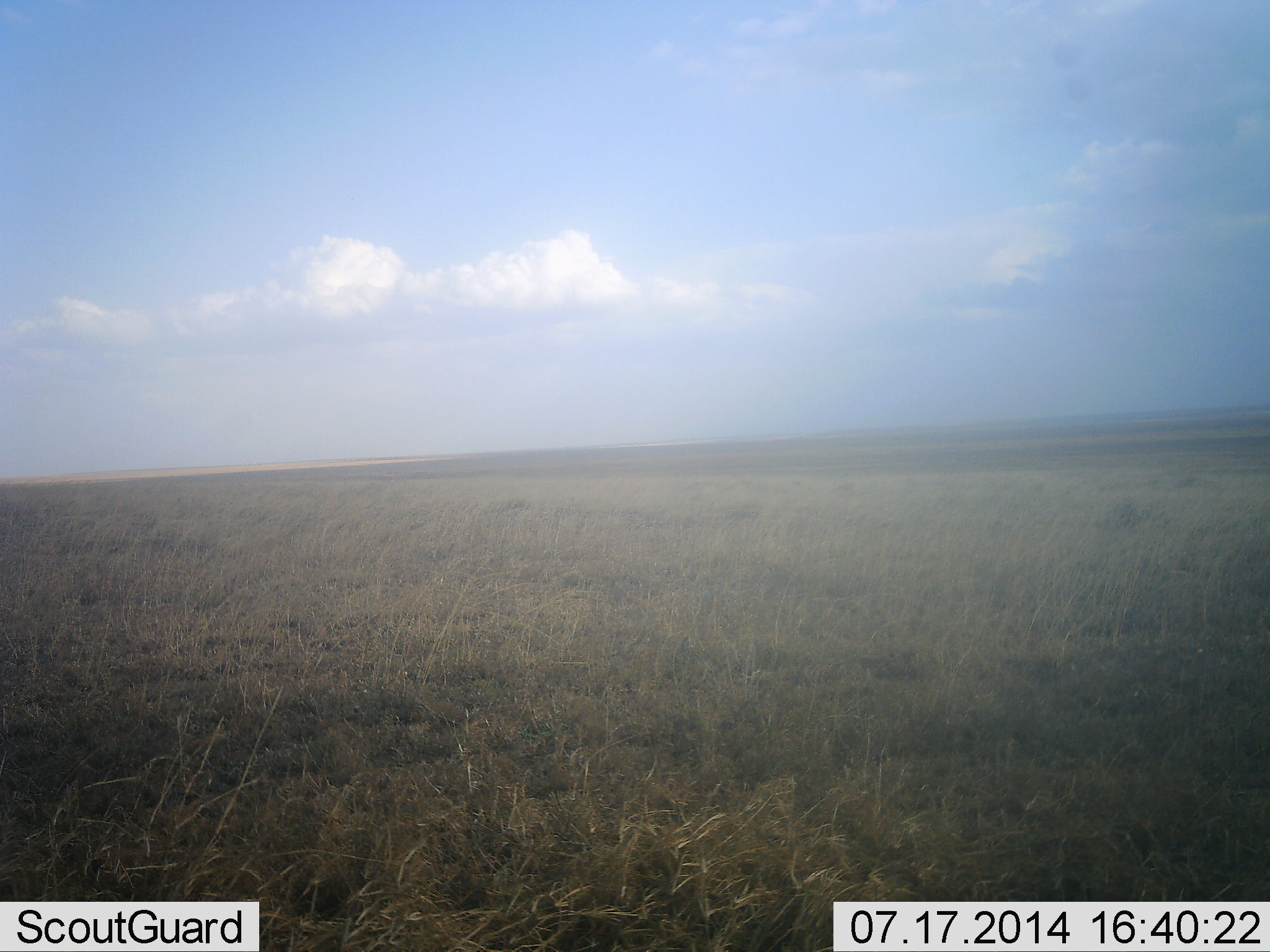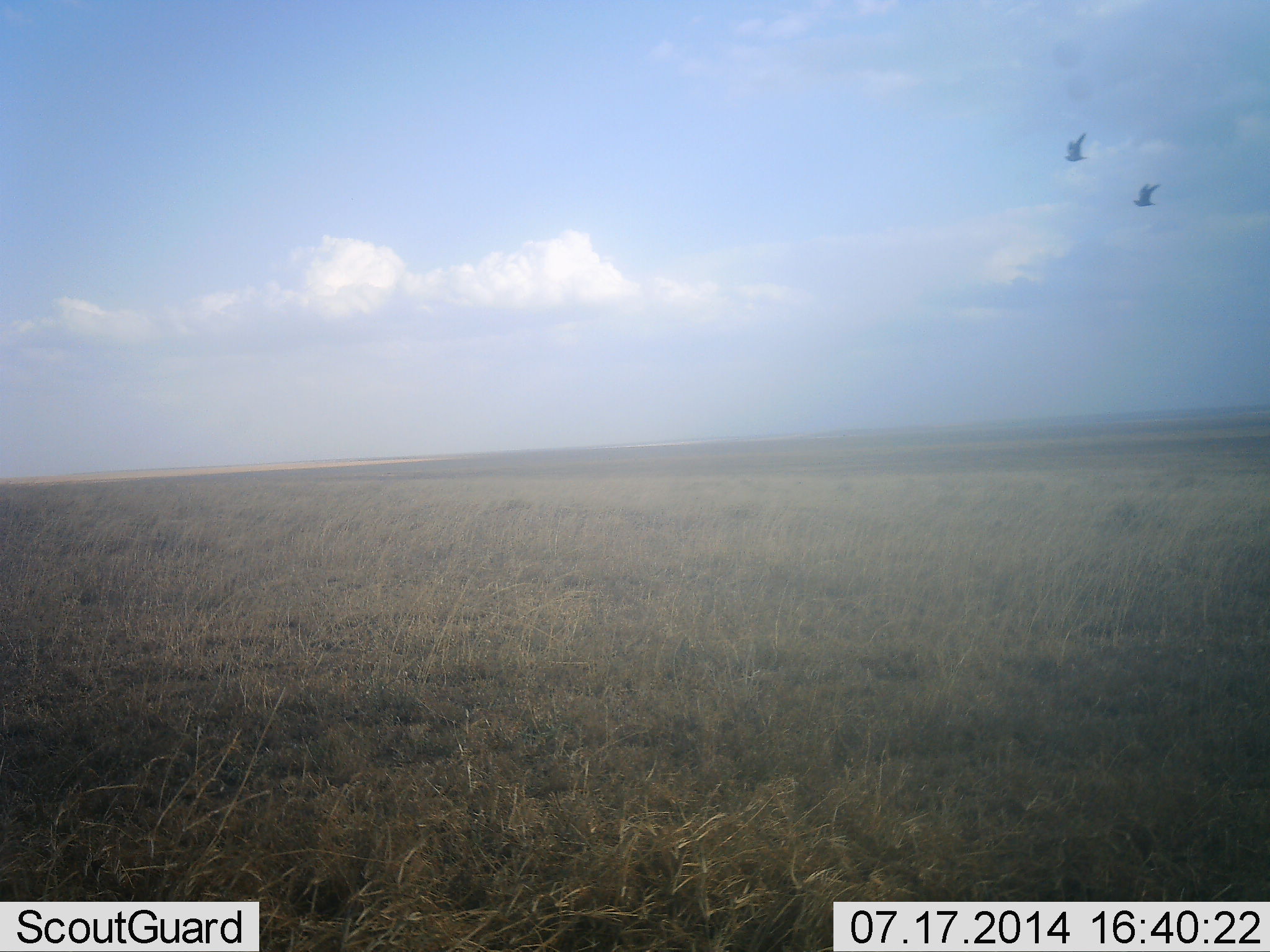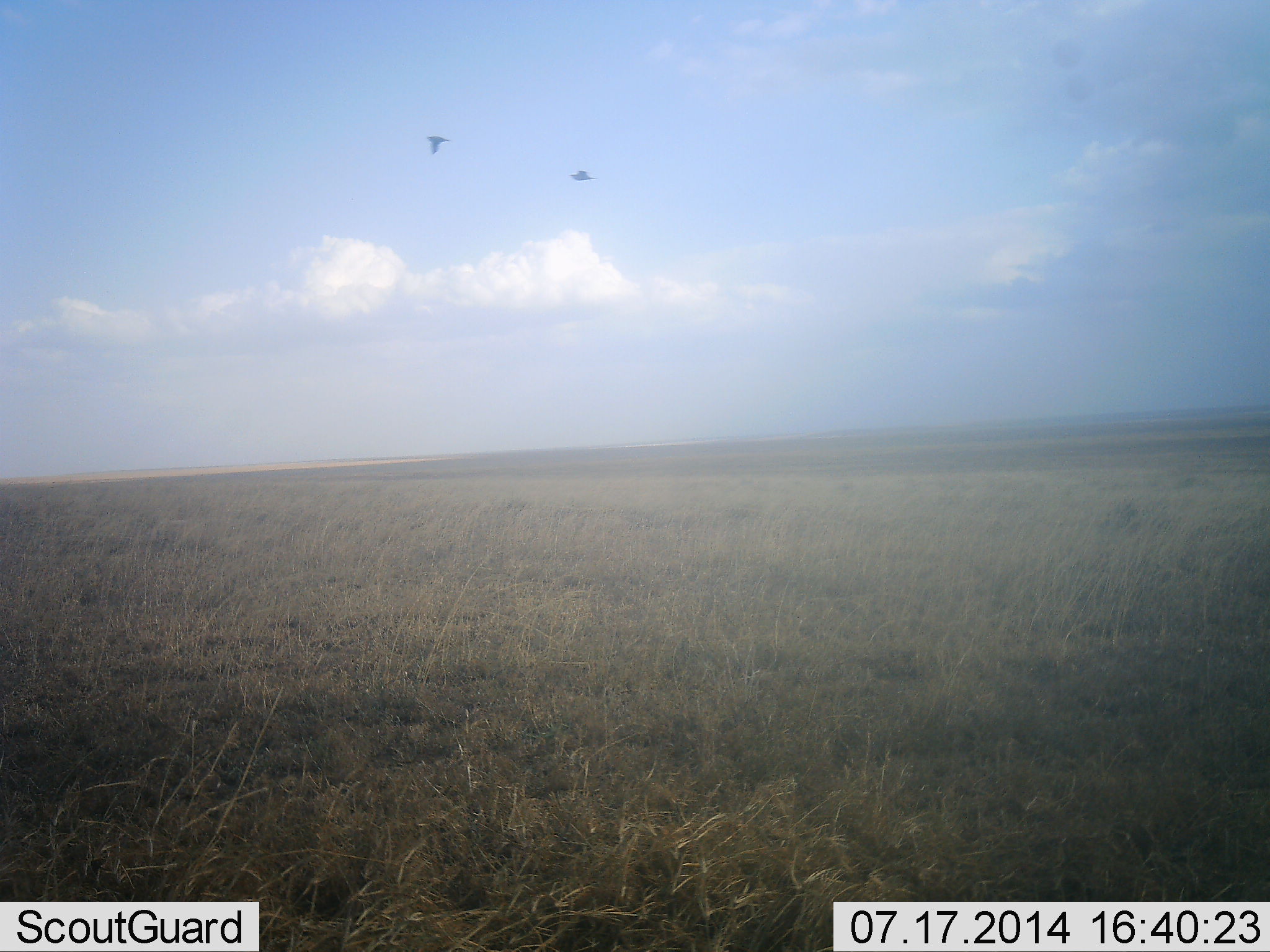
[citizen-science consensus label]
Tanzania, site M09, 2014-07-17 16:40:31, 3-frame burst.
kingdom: Animalia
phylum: Chordata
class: Aves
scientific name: Aves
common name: bird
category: otherbird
Otherbird (bird) (Aves), count 2. Behavior (volunteer vote fractions): standing 0%, resting 0%, moving 100%, interacting 0%. Young present (vote fraction): 0%. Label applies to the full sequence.